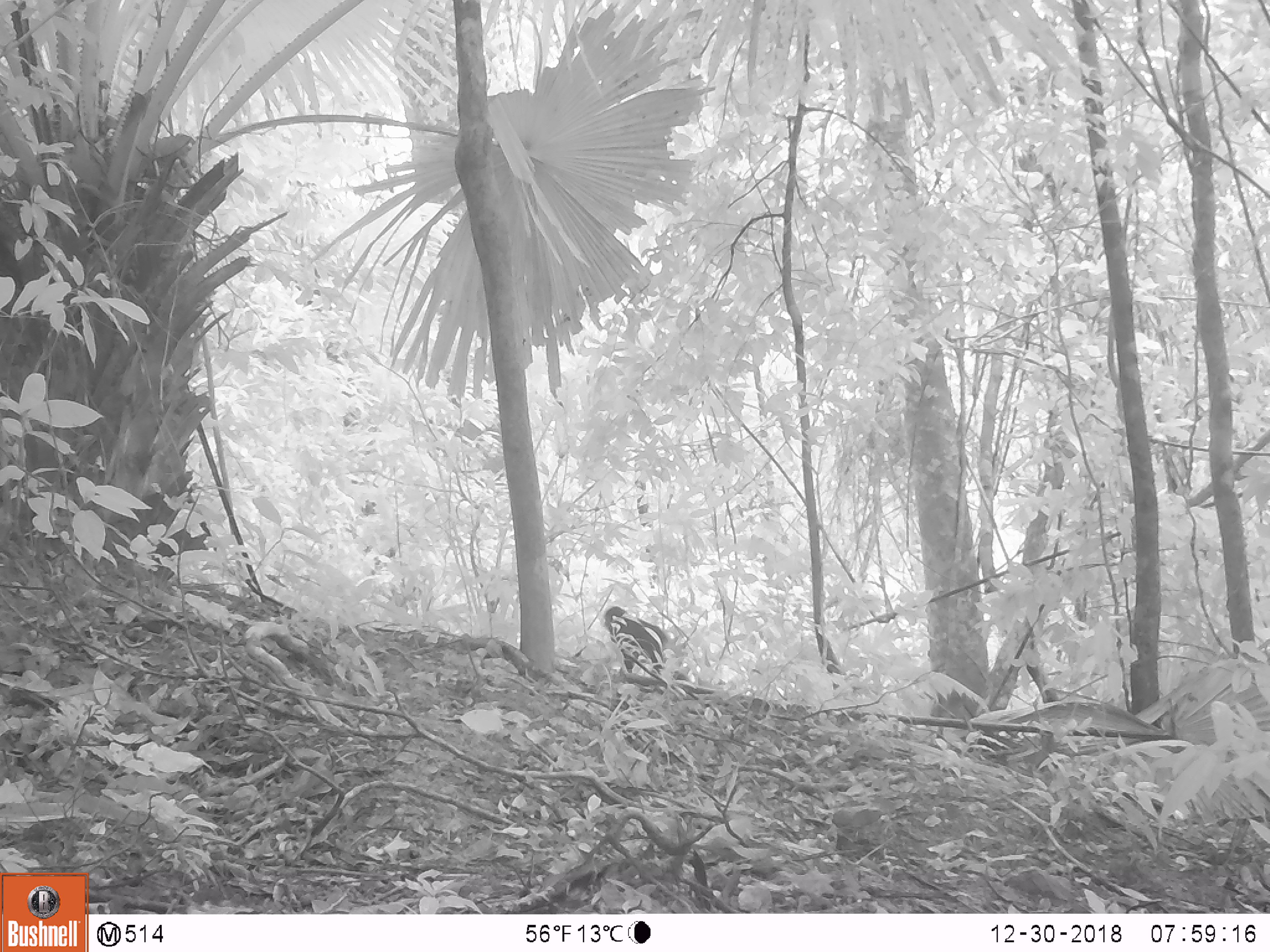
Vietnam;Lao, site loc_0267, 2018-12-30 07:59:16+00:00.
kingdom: Animalia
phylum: Chordata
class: Mammalia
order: Primates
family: Cercopithecidae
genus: Macaca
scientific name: Macaca arctoides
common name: stump-tailed macaque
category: stump tailed macaque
Stump tailed macaque (stump-tailed macaque) (Macaca arctoides). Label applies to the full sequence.